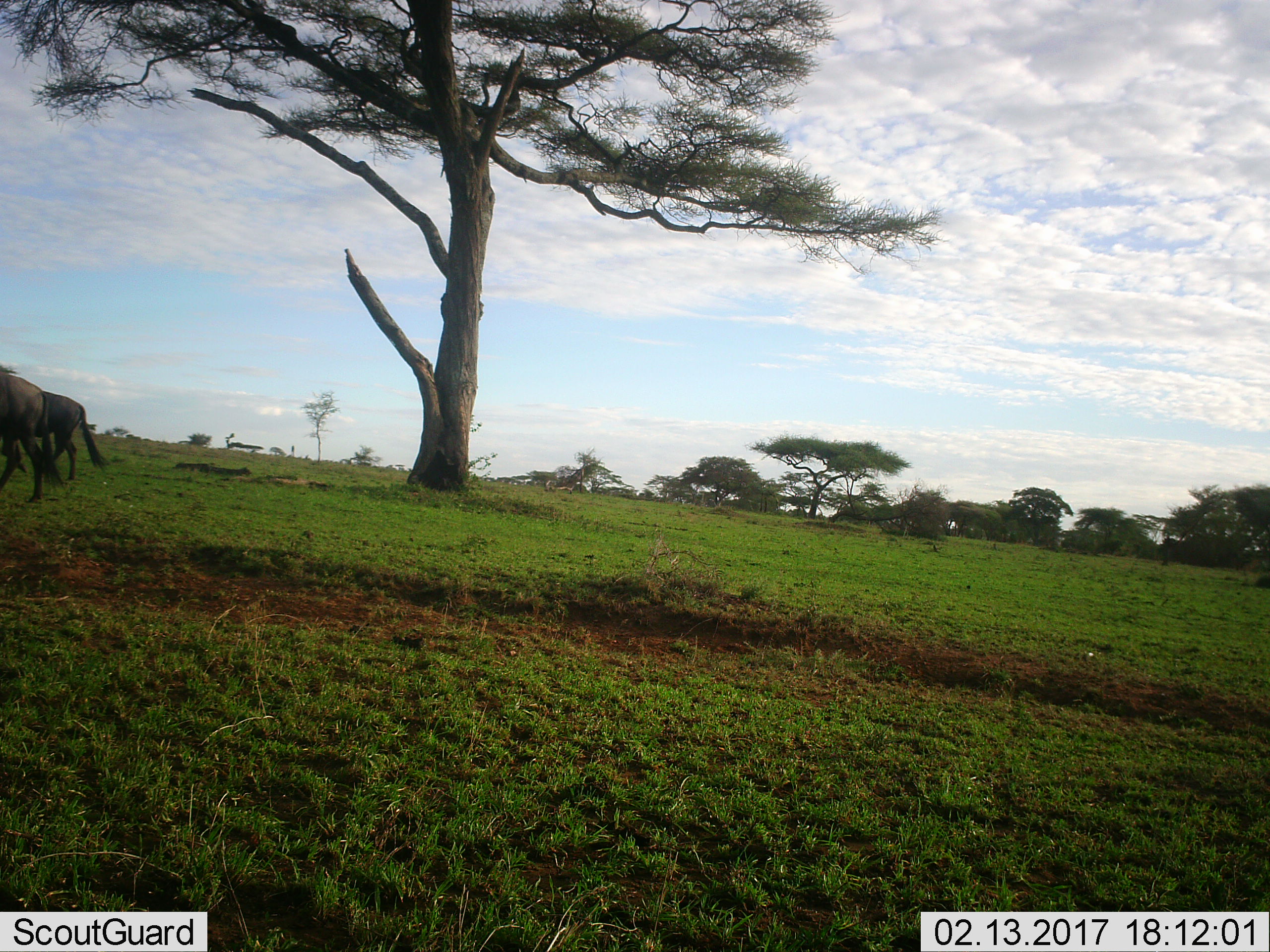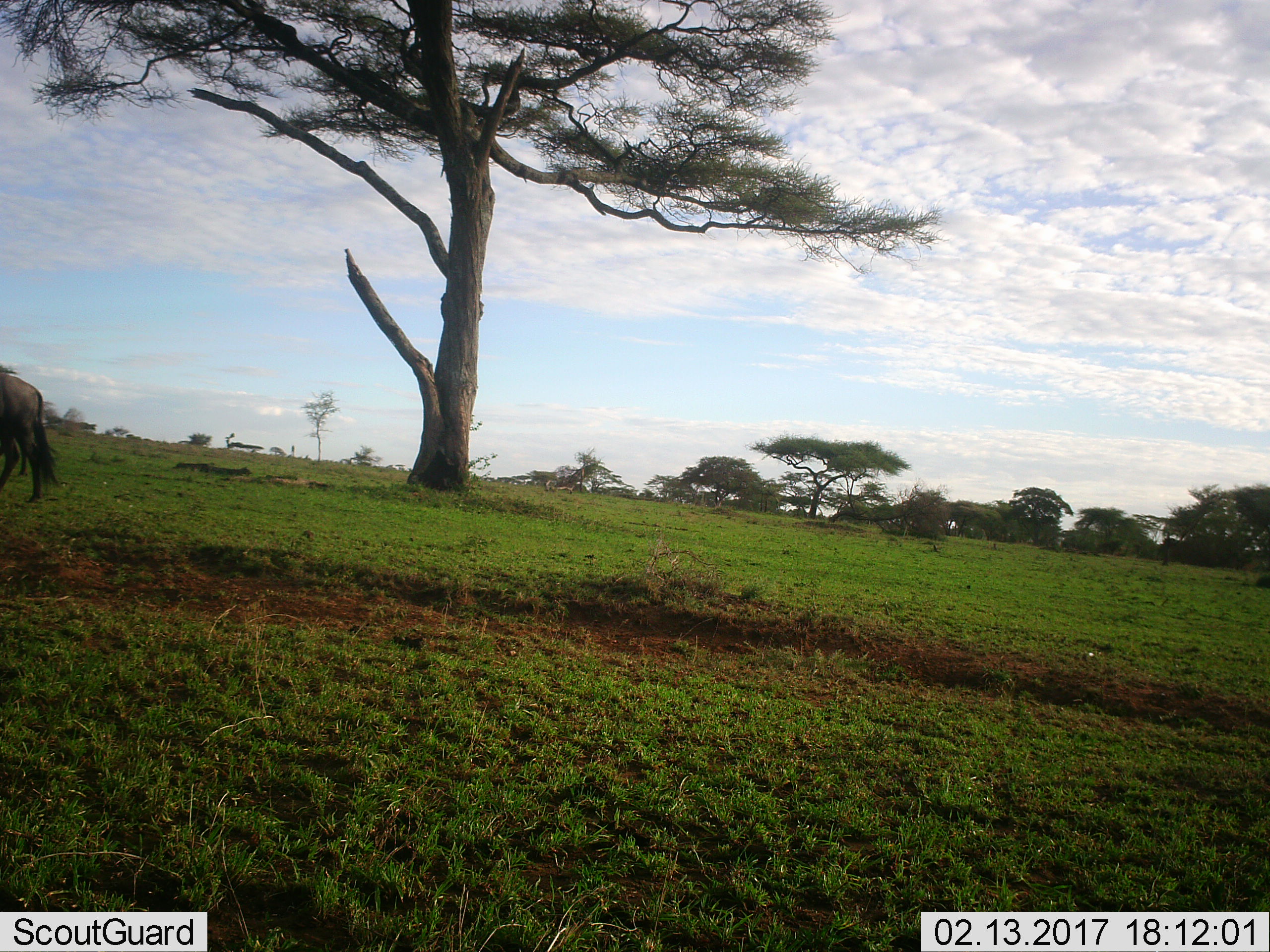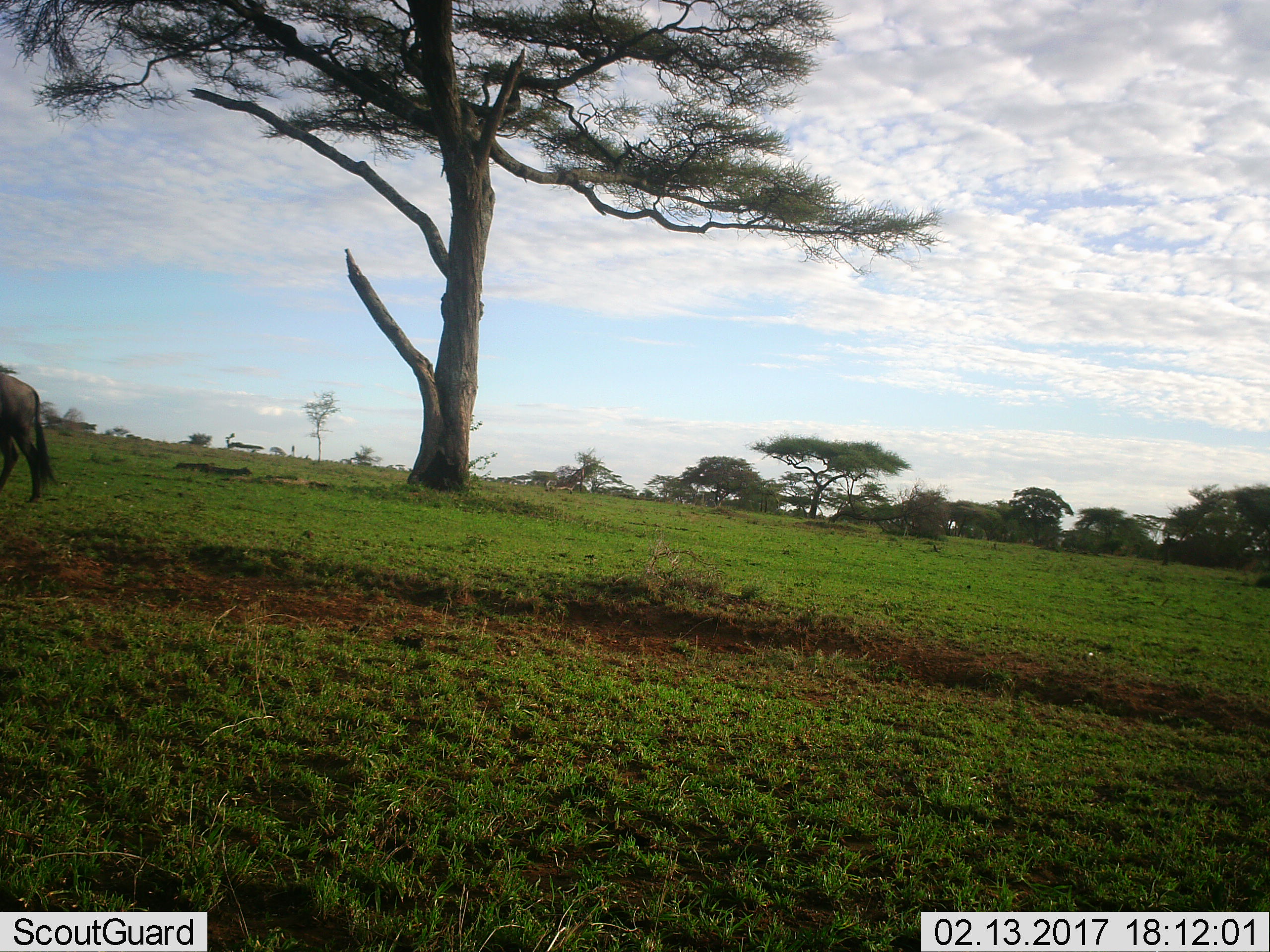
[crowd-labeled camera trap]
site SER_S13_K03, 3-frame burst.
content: unidentified animal